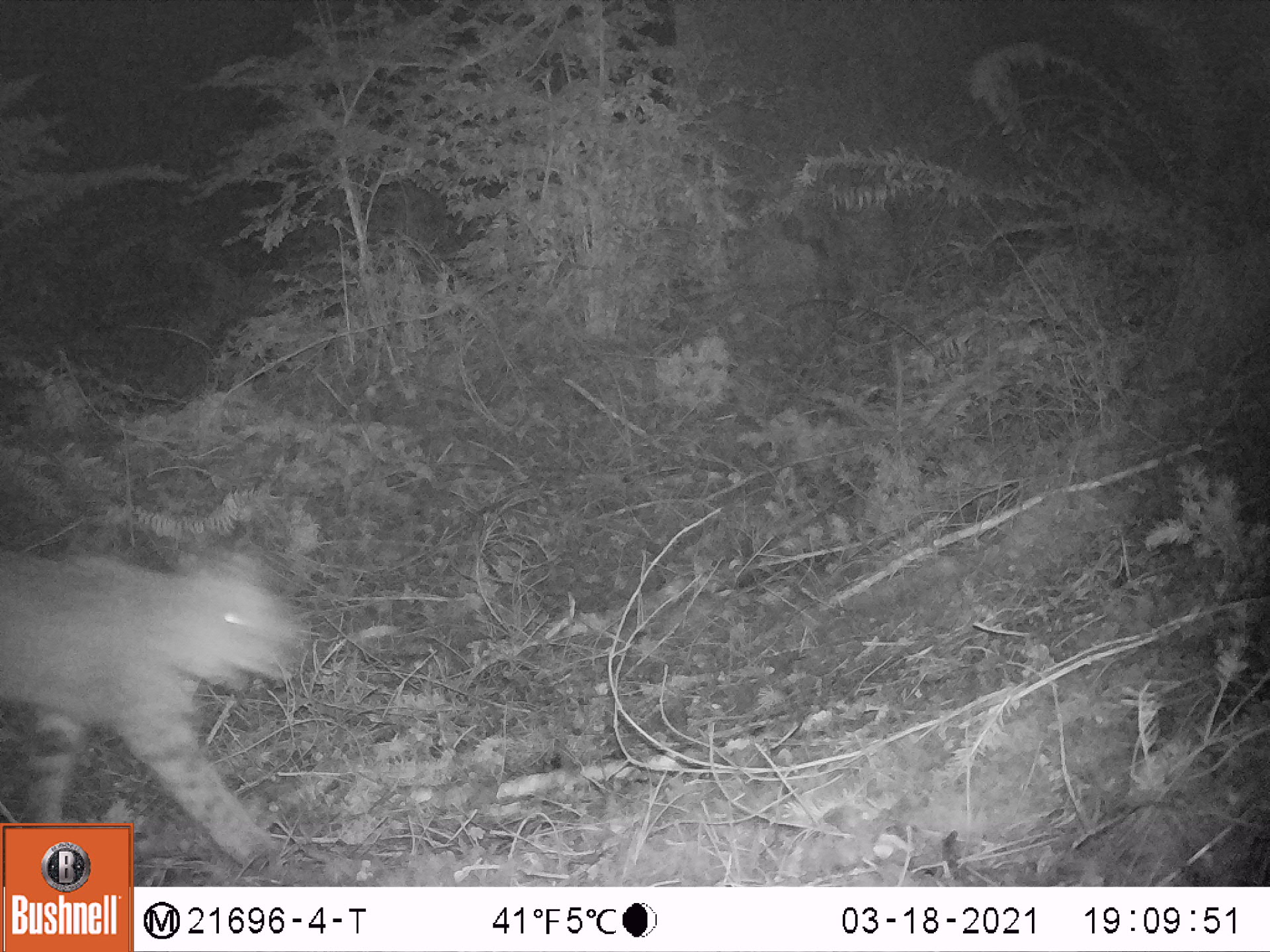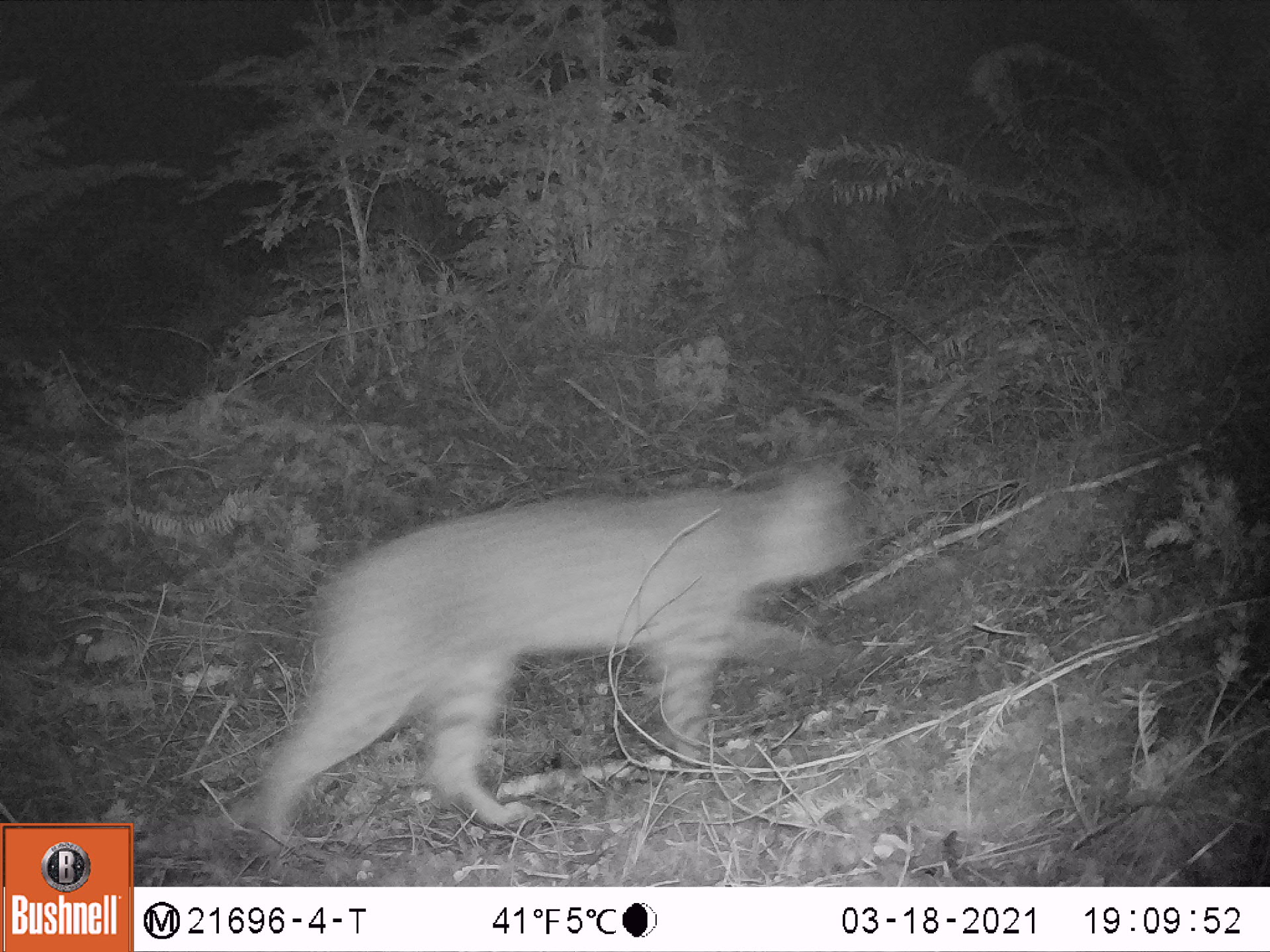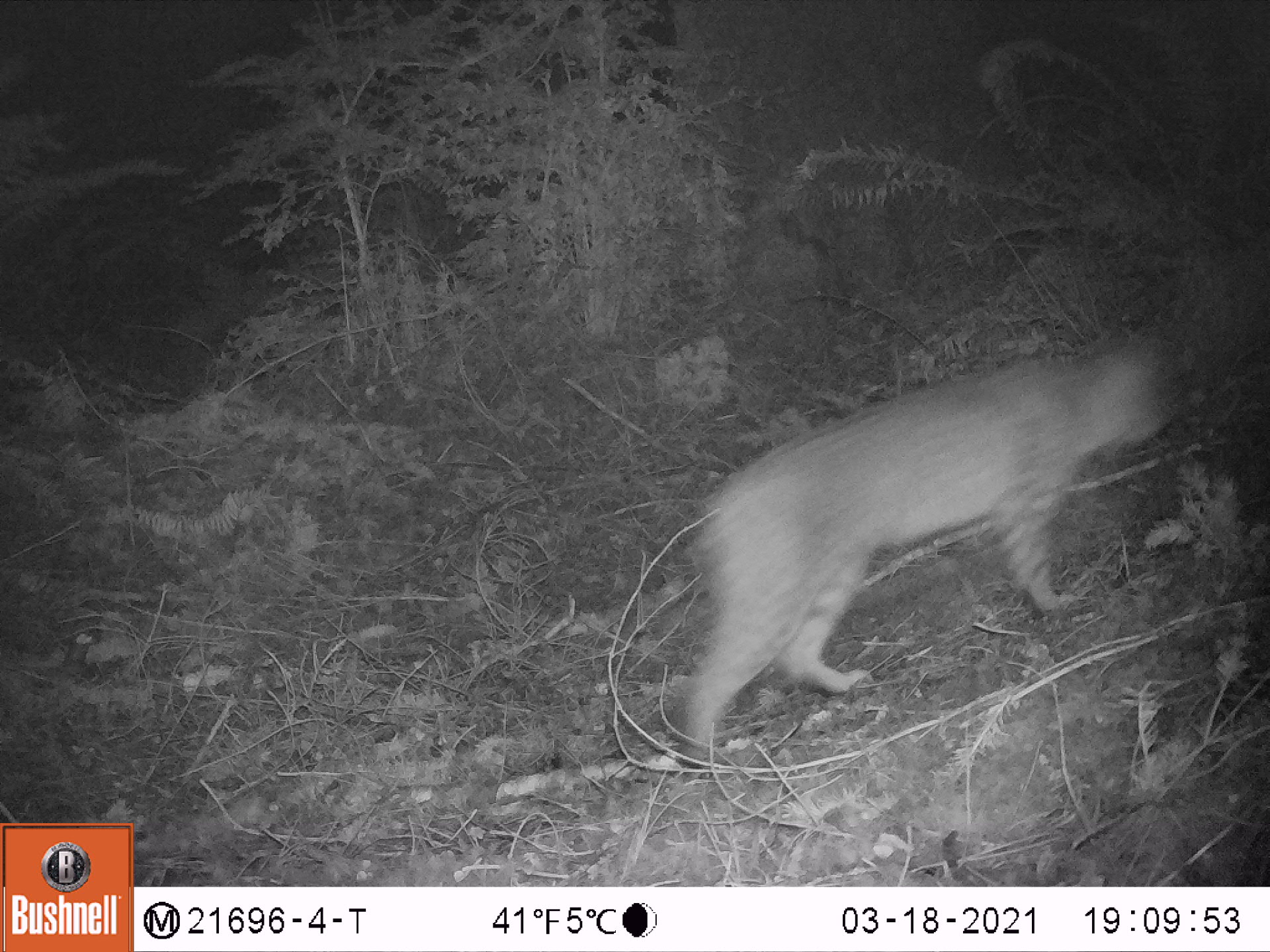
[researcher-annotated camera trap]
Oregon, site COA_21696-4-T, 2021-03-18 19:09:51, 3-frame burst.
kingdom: Animalia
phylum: Chordata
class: Mammalia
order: Carnivora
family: Felidae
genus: Lynx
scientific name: Lynx rufus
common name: bobcat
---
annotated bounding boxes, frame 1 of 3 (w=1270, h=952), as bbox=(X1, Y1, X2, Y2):
bobcat: bbox=(1, 523, 311, 821)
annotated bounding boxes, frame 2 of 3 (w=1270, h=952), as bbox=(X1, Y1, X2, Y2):
bobcat: bbox=(244, 441, 878, 863)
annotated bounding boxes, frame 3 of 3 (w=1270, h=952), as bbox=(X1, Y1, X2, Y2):
bobcat: bbox=(637, 311, 1197, 790)